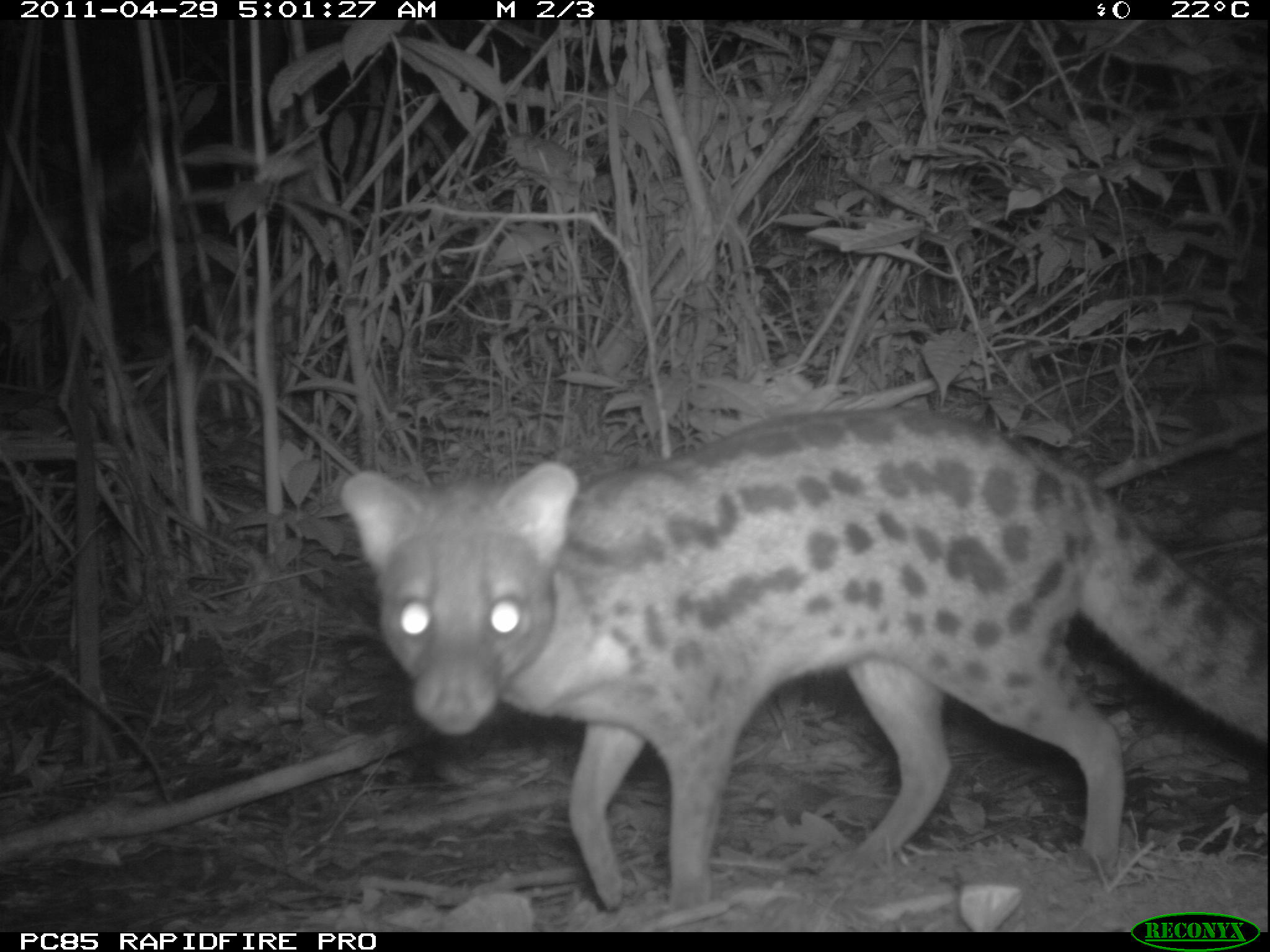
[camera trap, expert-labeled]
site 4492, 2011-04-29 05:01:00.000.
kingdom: Animalia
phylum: Chordata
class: Mammalia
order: Carnivora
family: Eupleridae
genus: Fossa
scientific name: Fossa fossana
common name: fanaloka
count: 1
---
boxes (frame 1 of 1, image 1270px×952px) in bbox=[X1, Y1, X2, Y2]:
fossa fossana: bbox=[341, 409, 1270, 909]